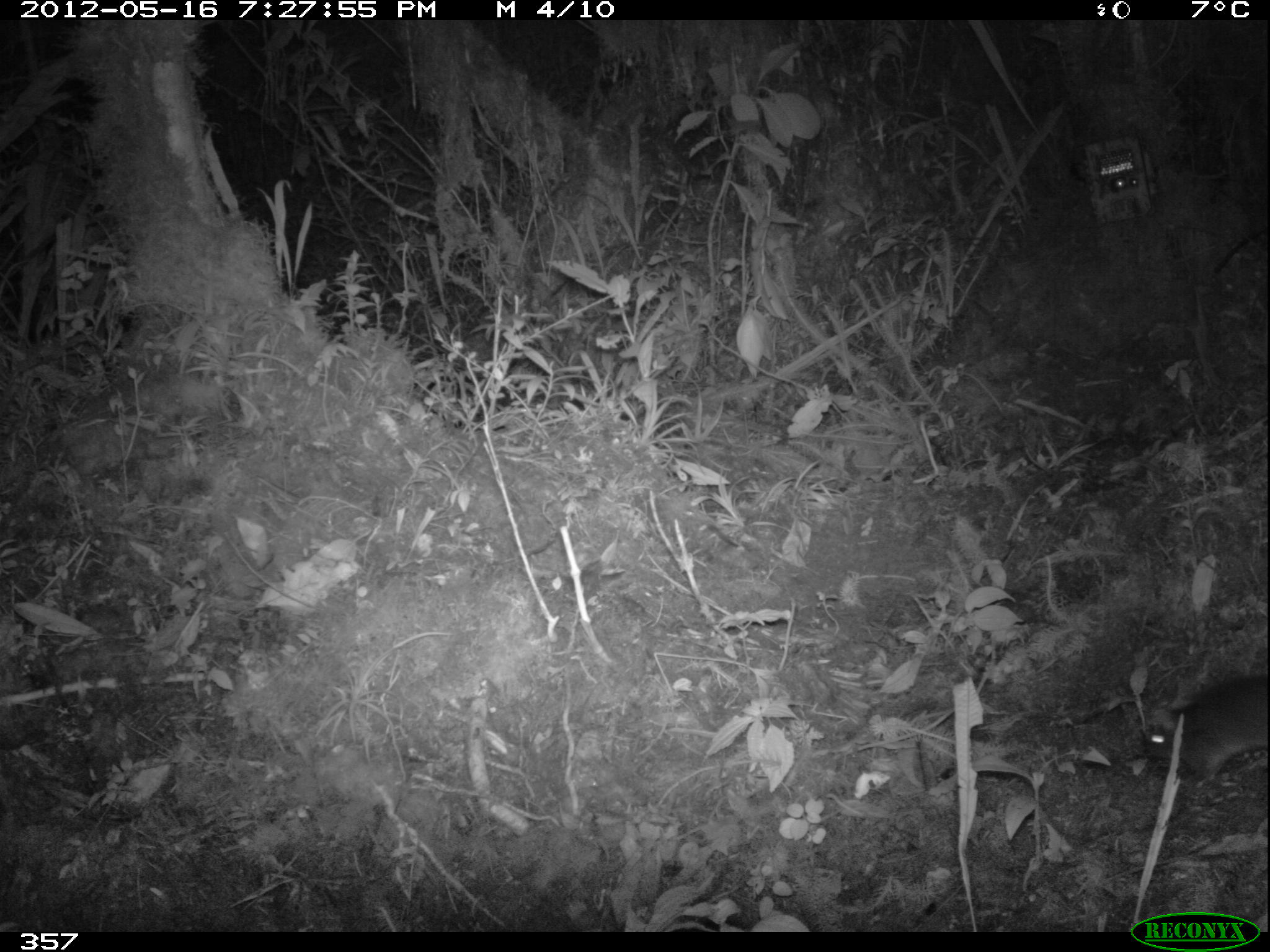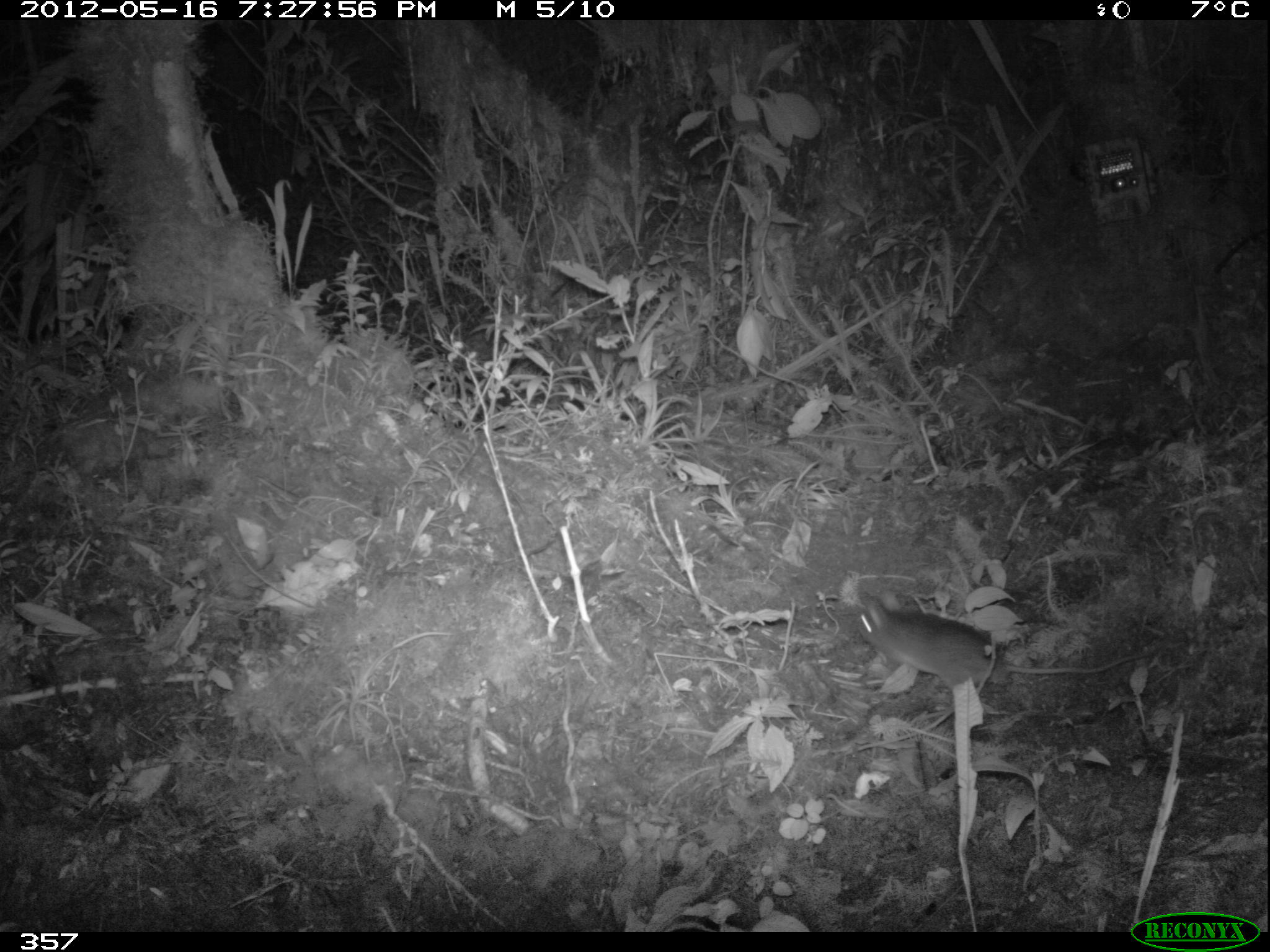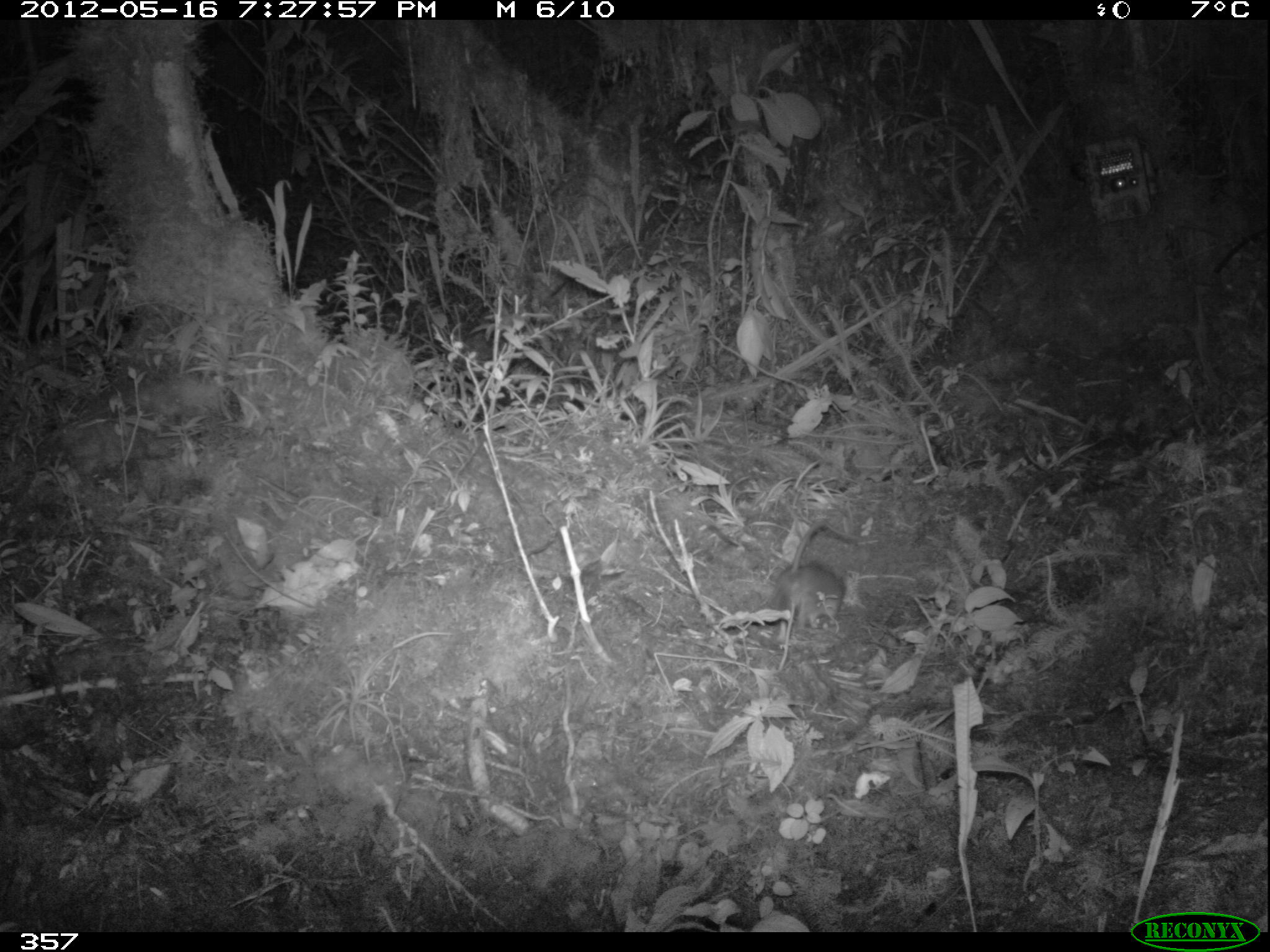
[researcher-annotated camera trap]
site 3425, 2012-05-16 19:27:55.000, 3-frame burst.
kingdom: Animalia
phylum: Chordata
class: Mammalia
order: Rodentia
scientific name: Rodentia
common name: rodents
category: unknown rodent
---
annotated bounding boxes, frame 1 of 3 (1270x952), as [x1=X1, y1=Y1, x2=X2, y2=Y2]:
unknown rodent: [x1=1141, y1=670, x2=1266, y2=786]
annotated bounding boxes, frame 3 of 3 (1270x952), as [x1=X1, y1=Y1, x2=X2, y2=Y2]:
unknown rodent: [x1=772, y1=519, x2=859, y2=630]